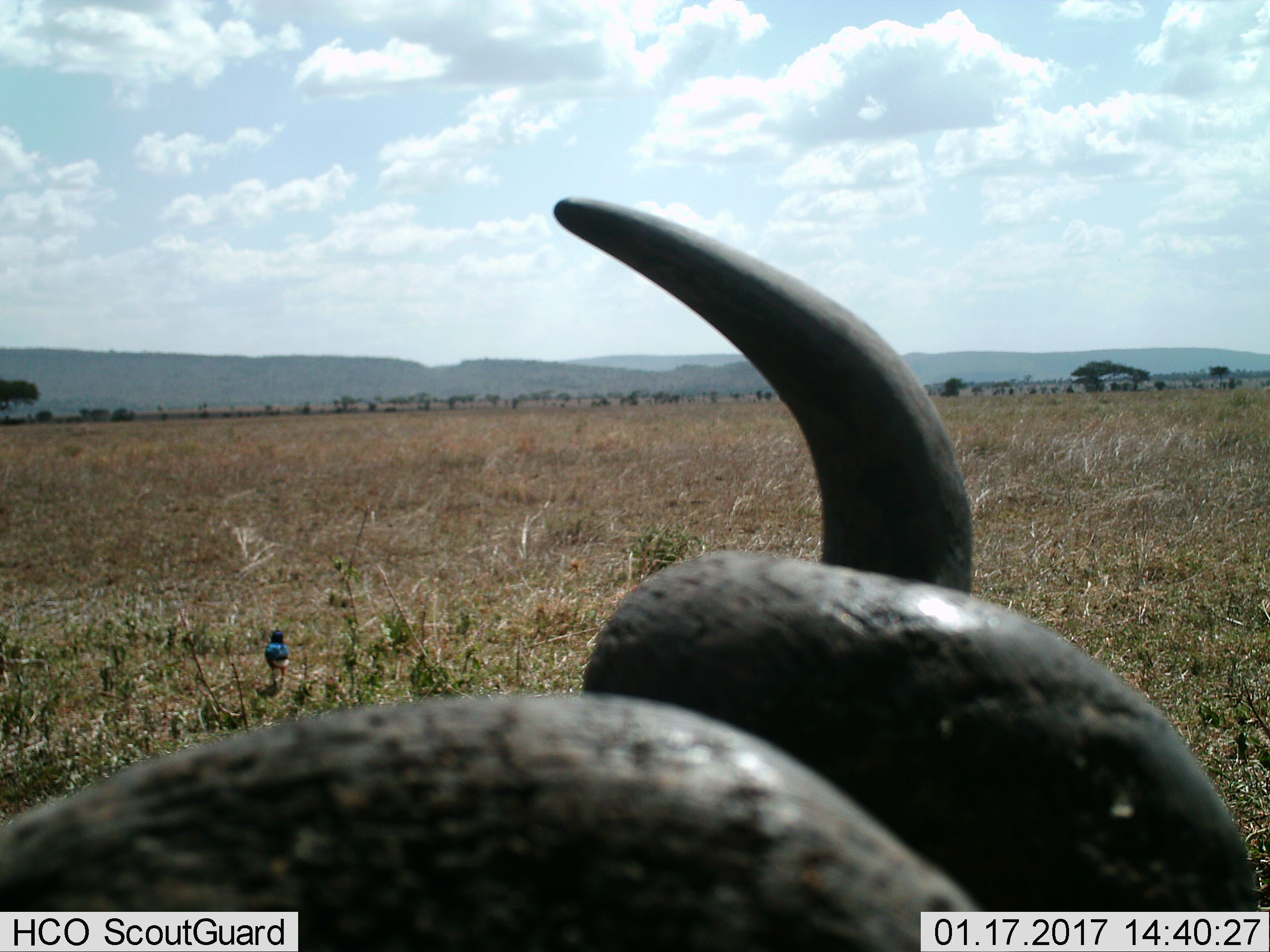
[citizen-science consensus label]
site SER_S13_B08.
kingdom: Animalia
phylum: Chordata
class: Aves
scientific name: Aves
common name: bird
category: birdother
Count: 1.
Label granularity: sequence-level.